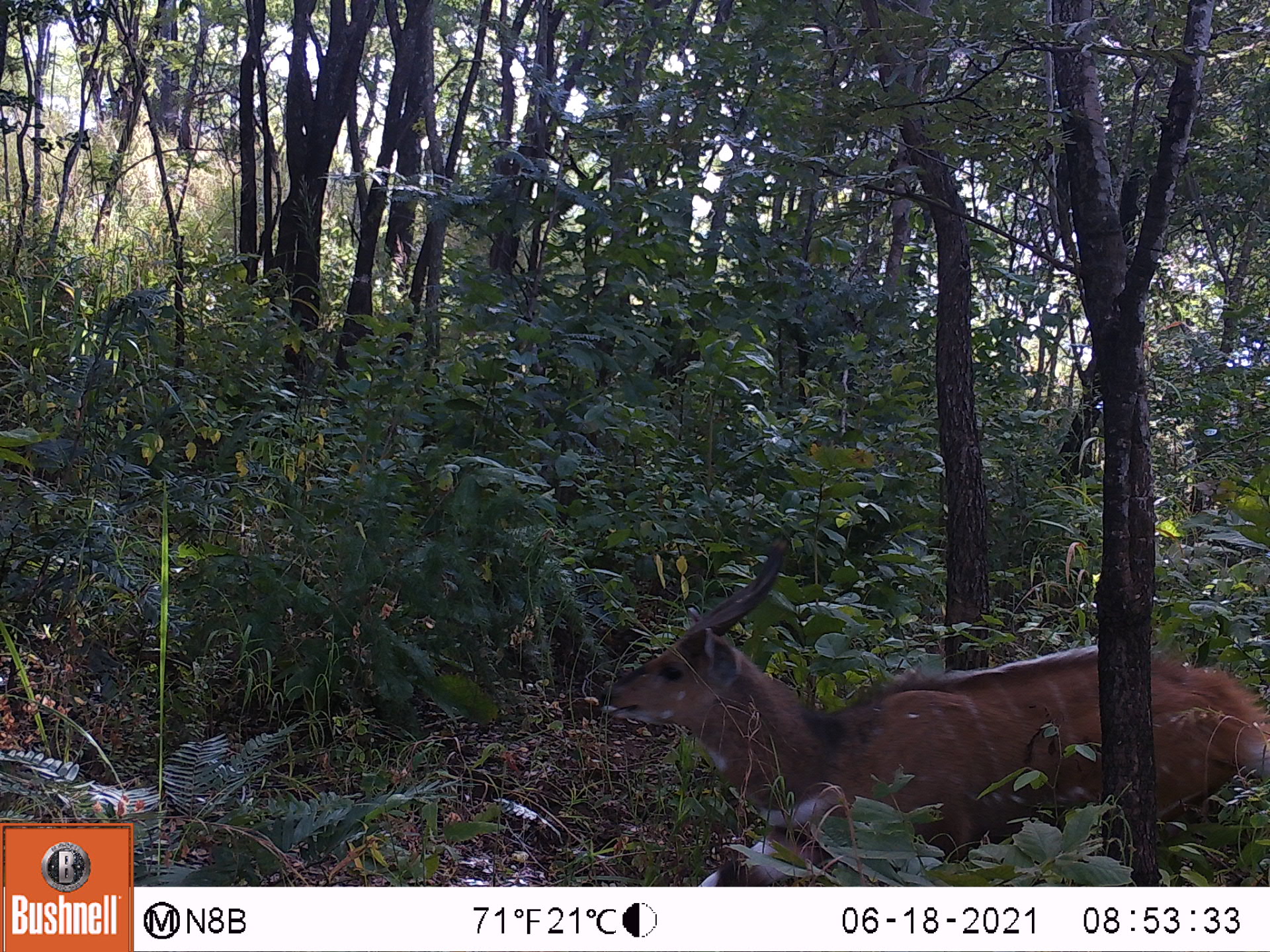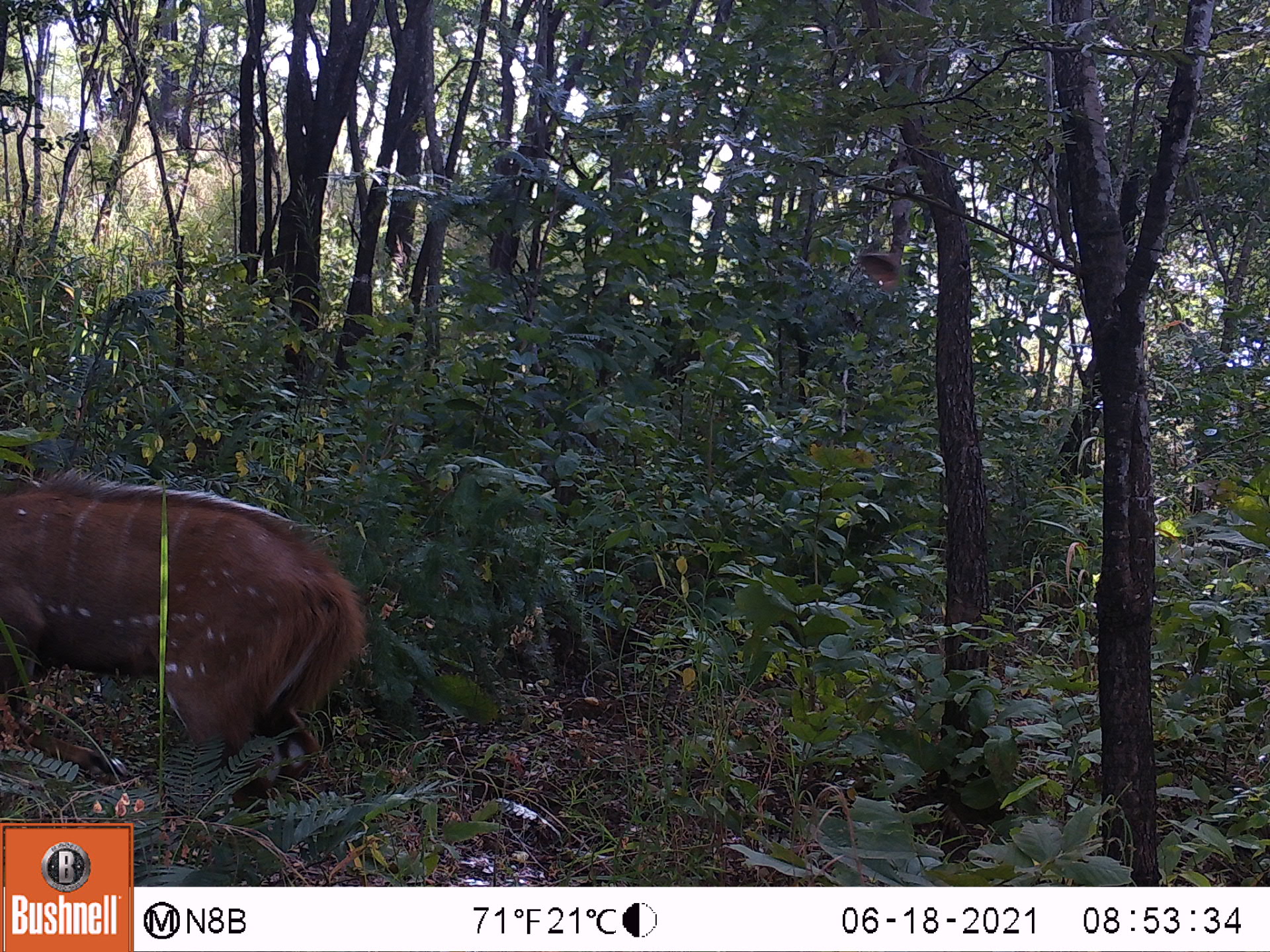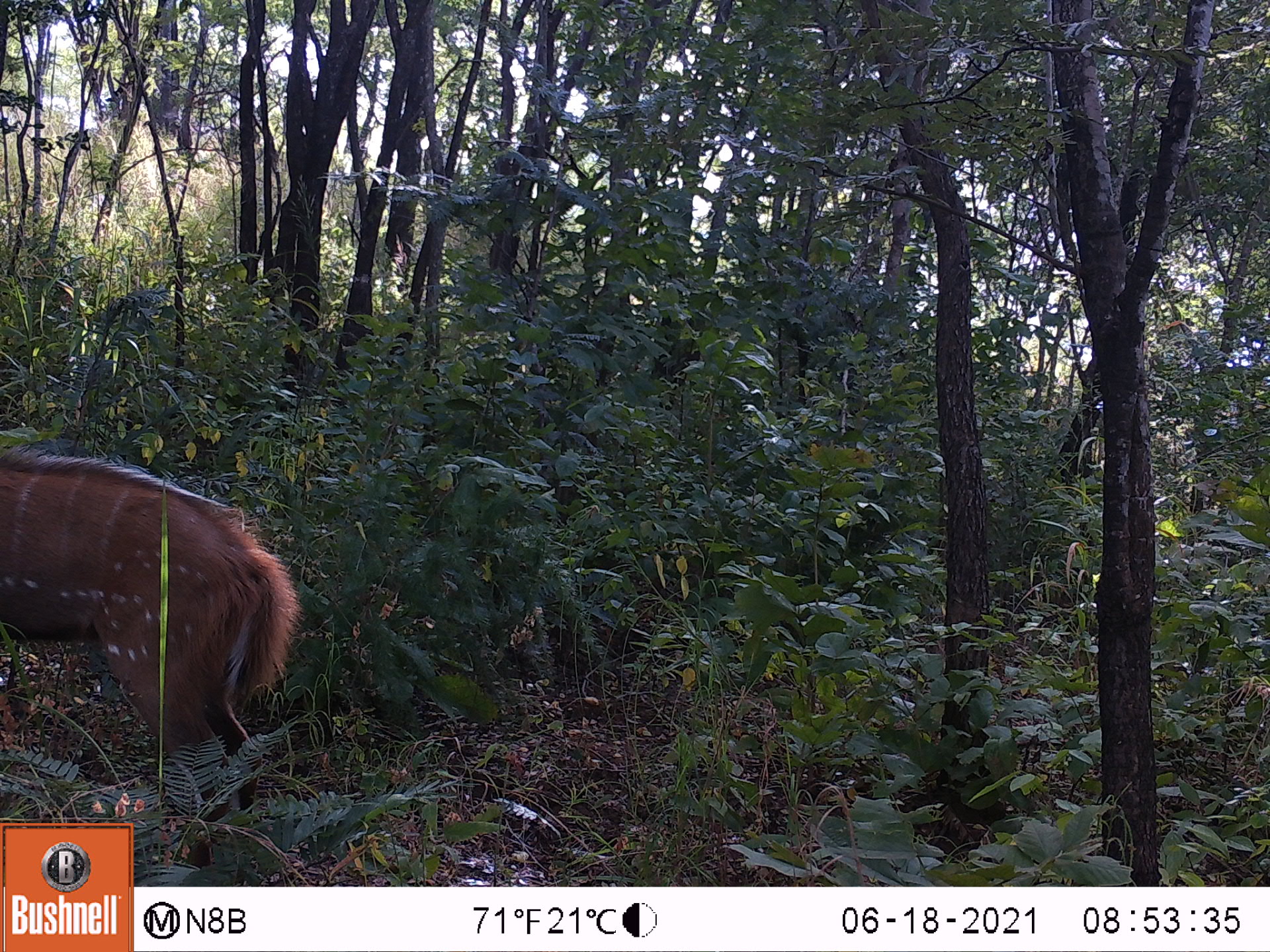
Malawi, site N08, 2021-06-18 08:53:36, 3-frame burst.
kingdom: Animalia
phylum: Chordata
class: Mammalia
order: Artiodactyla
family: Bovidae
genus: Tragelaphus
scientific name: Tragelaphus sylvaticus sylvaticus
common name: cape bushbuck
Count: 1.